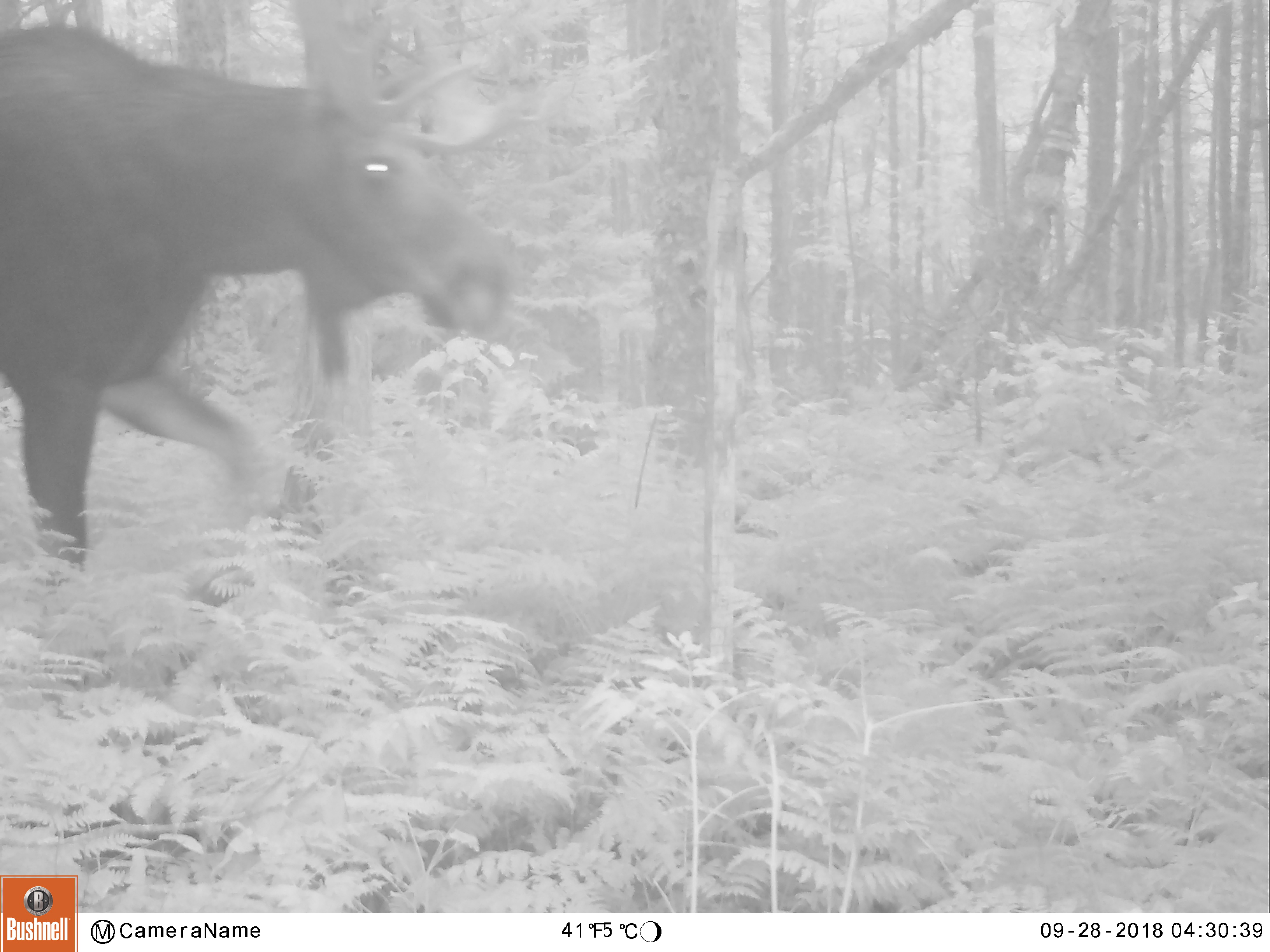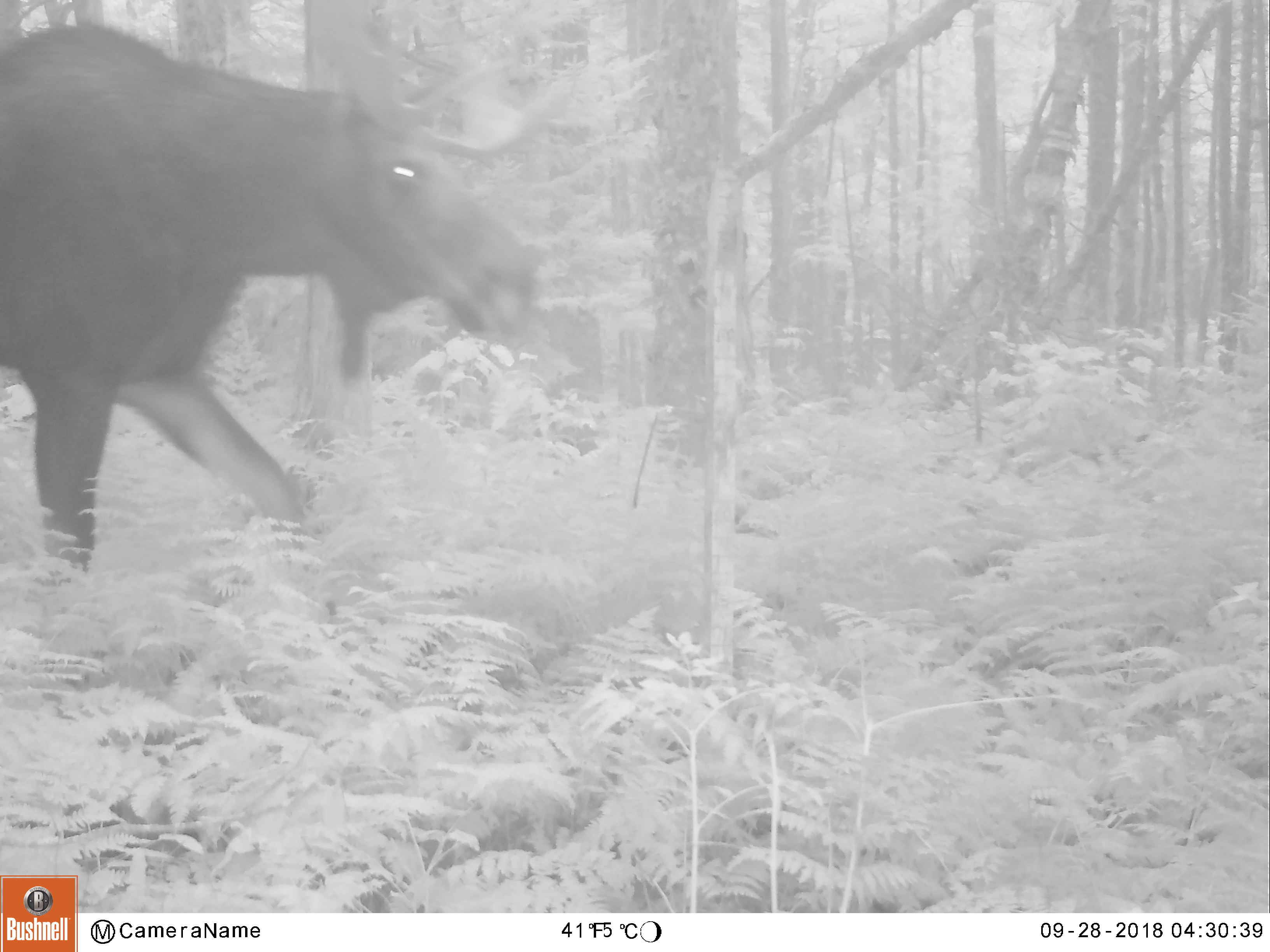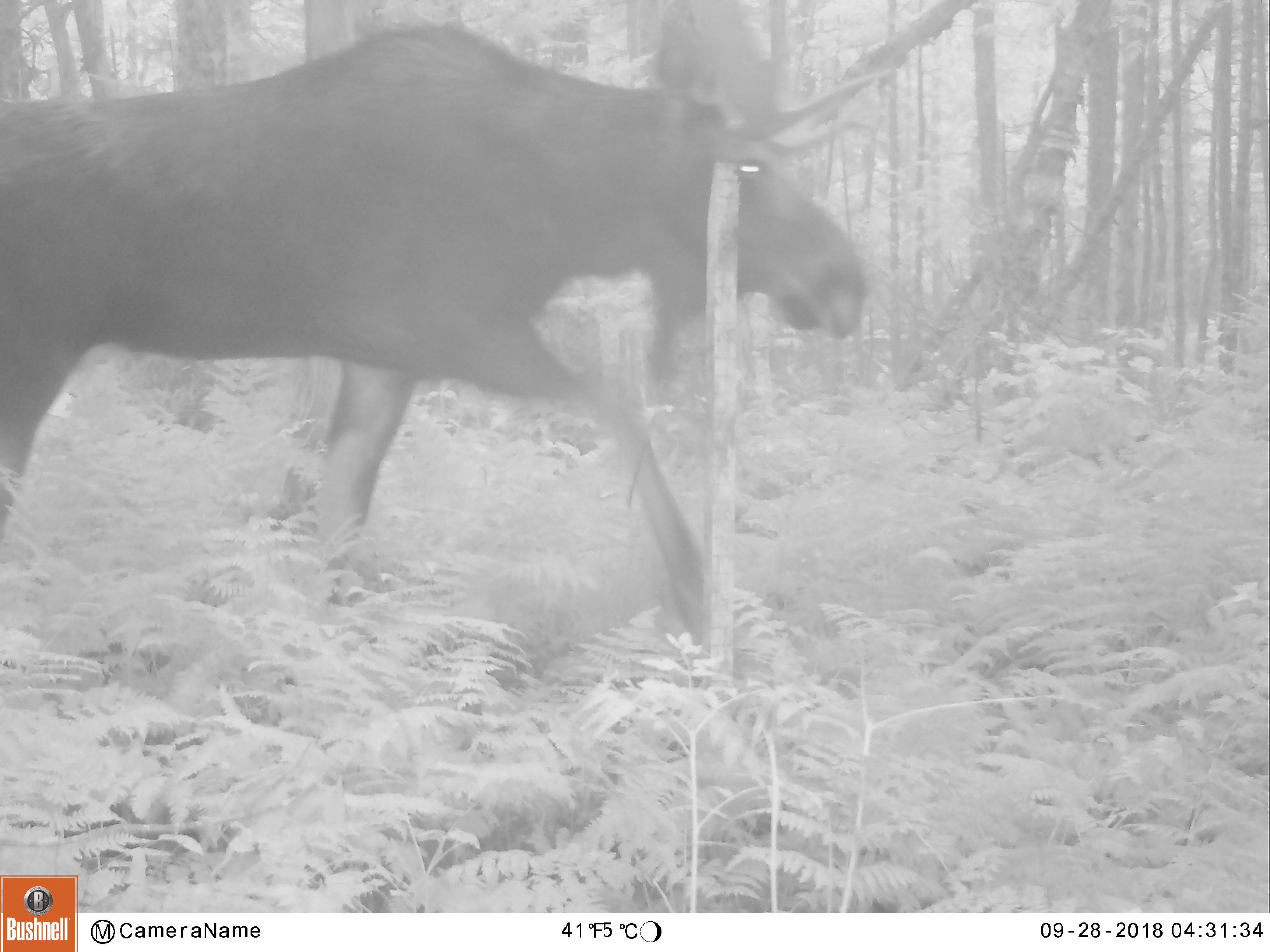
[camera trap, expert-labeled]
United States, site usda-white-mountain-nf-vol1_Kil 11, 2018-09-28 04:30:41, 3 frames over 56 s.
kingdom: Animalia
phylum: Chordata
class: Mammalia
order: Artiodactyla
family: Cervidae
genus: Alces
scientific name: Alces alces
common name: moose